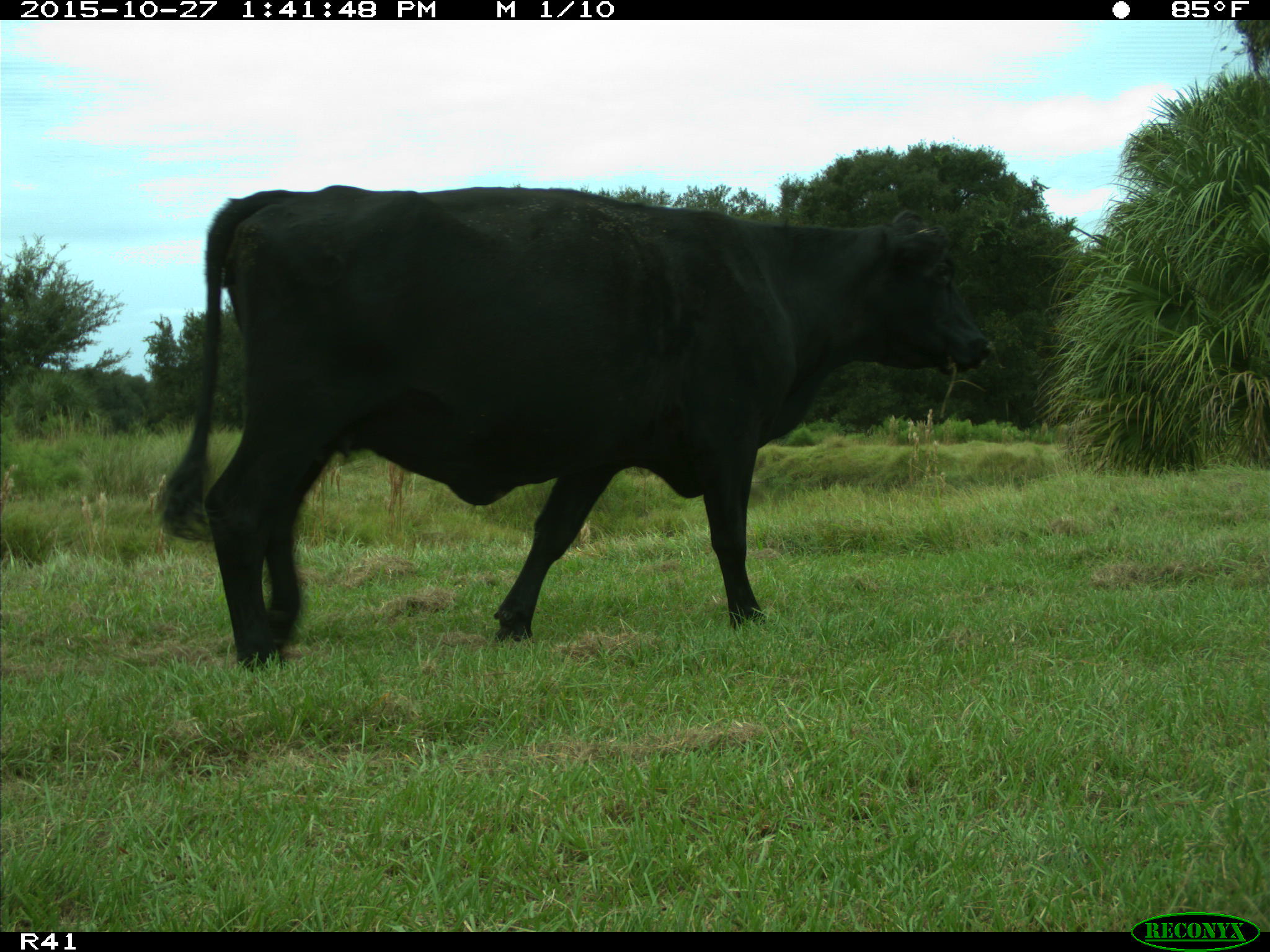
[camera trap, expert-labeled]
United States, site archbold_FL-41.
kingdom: Animalia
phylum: Chordata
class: Mammalia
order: Artiodactyla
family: Bovidae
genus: Bos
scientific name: Bos taurus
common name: domestic cow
Bos taurus (domestic cow).